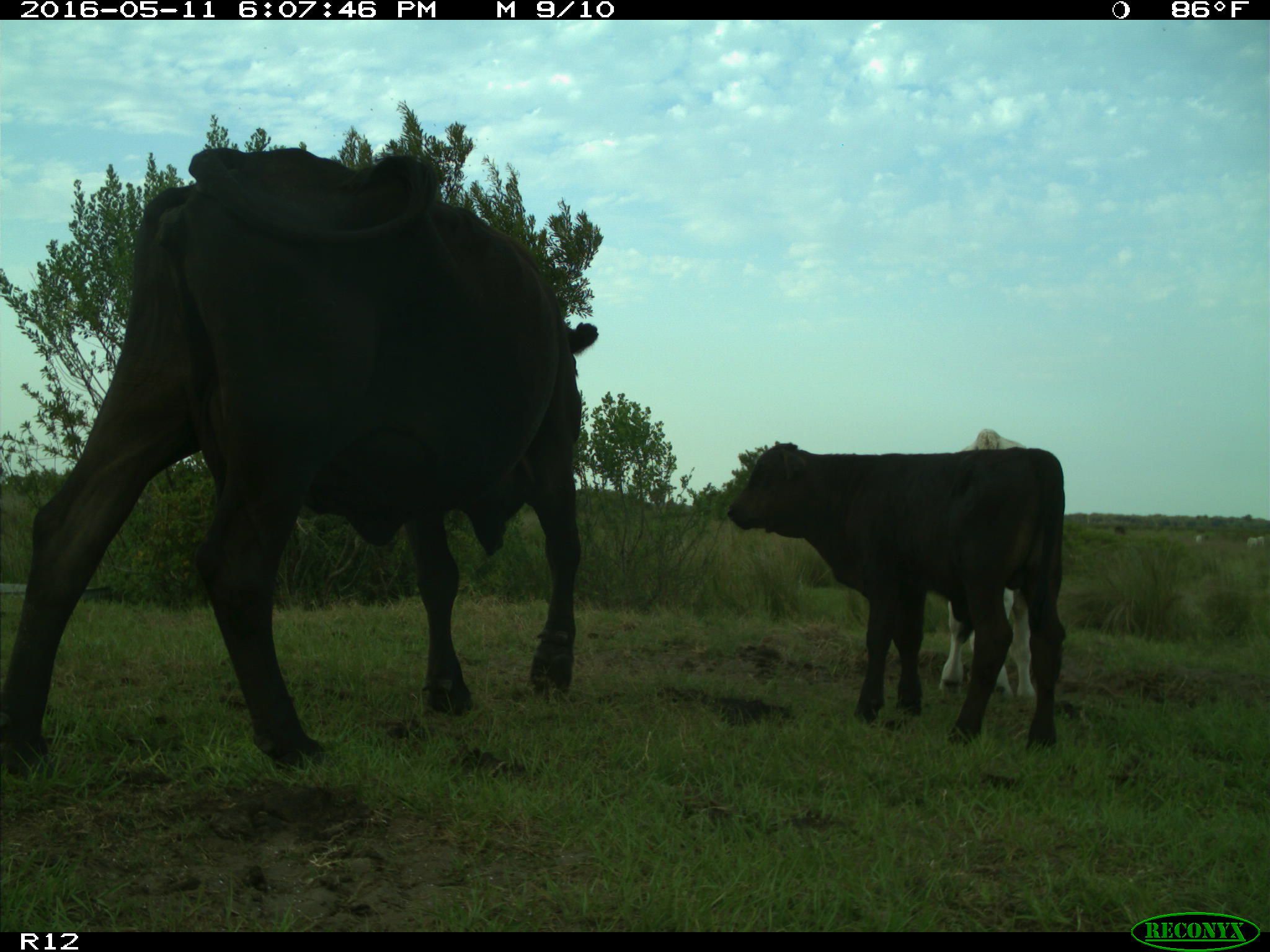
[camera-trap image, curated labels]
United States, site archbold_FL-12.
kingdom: Animalia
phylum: Chordata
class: Mammalia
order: Artiodactyla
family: Bovidae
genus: Bos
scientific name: Bos taurus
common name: domestic cow